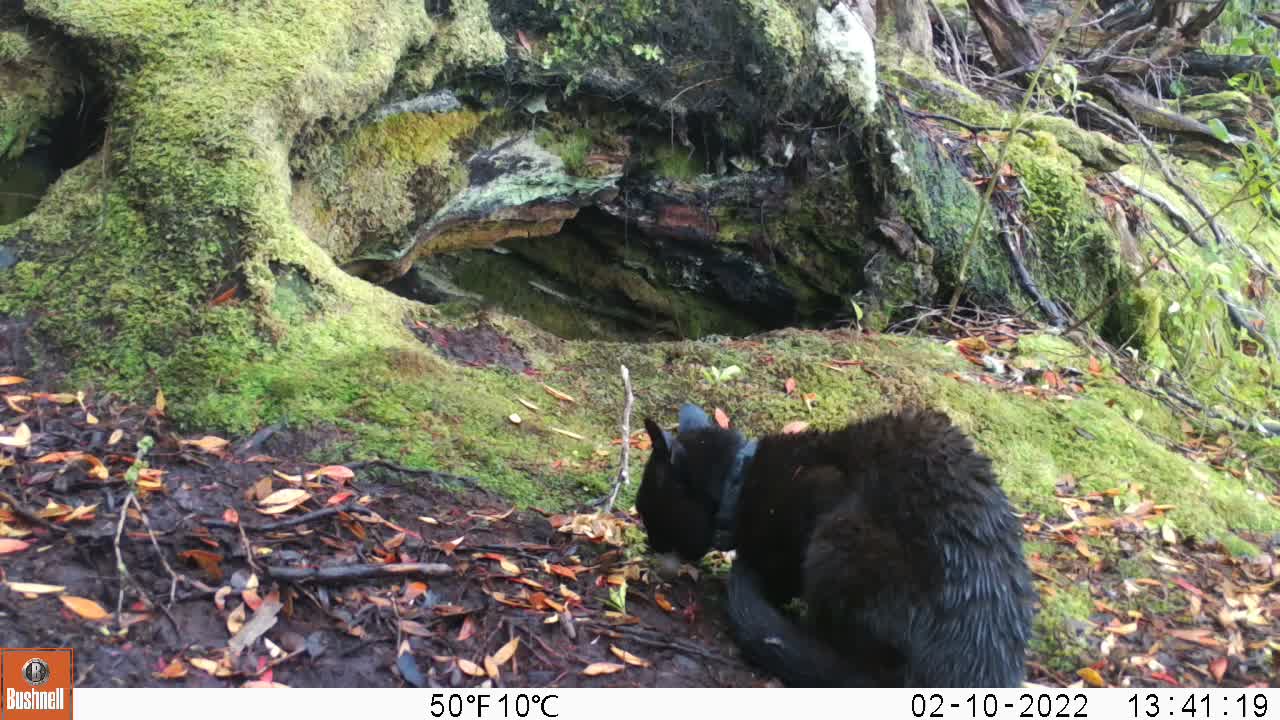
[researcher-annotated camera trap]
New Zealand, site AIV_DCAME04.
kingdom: Animalia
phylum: Chordata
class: Mammalia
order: Carnivora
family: Felidae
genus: Felis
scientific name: Felis catus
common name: domestic cat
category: cat